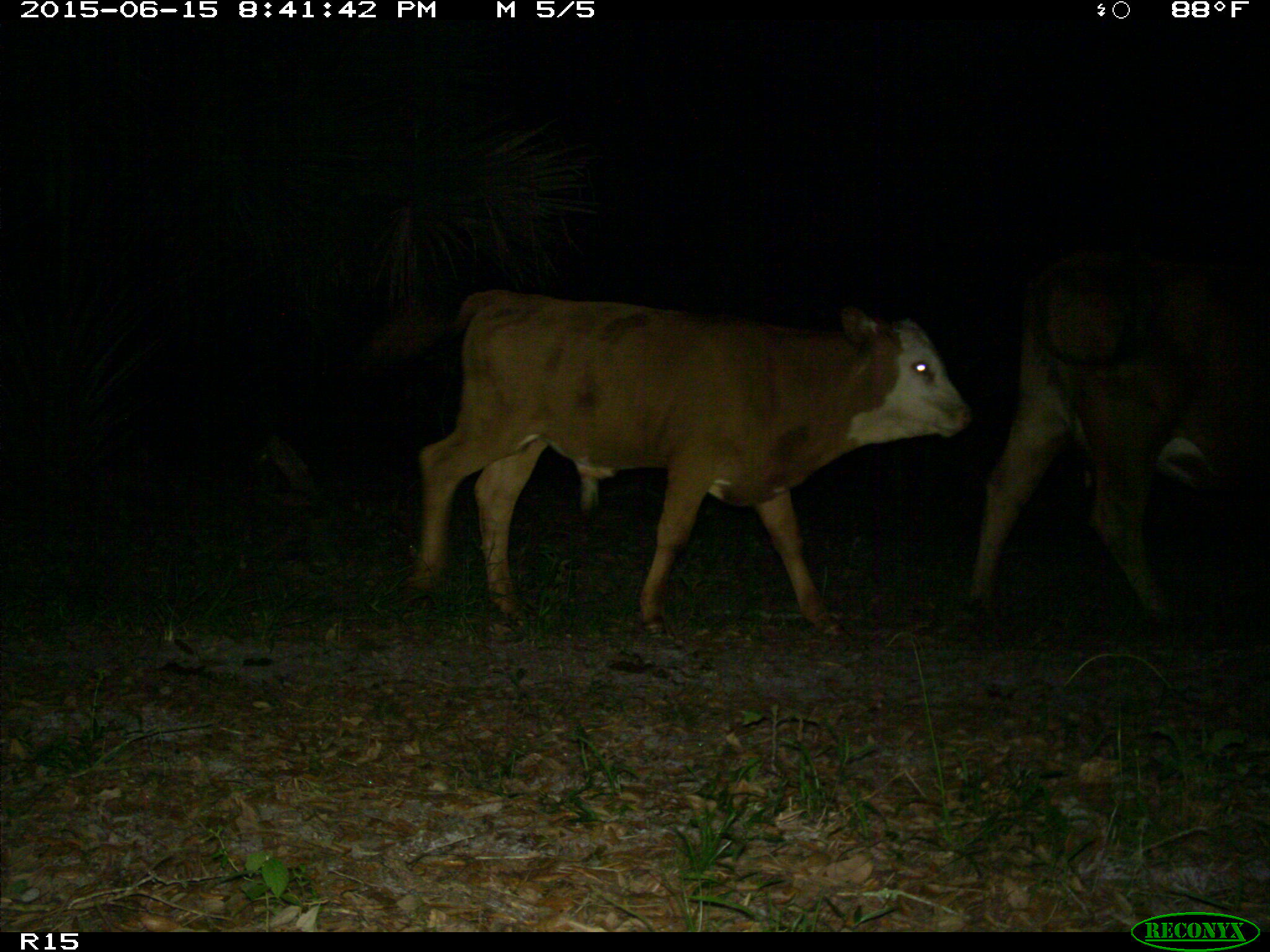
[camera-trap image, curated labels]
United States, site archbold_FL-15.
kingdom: Animalia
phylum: Chordata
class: Mammalia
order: Artiodactyla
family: Bovidae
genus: Bos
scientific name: Bos taurus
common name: domestic cow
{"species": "Bos taurus (domestic cow)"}